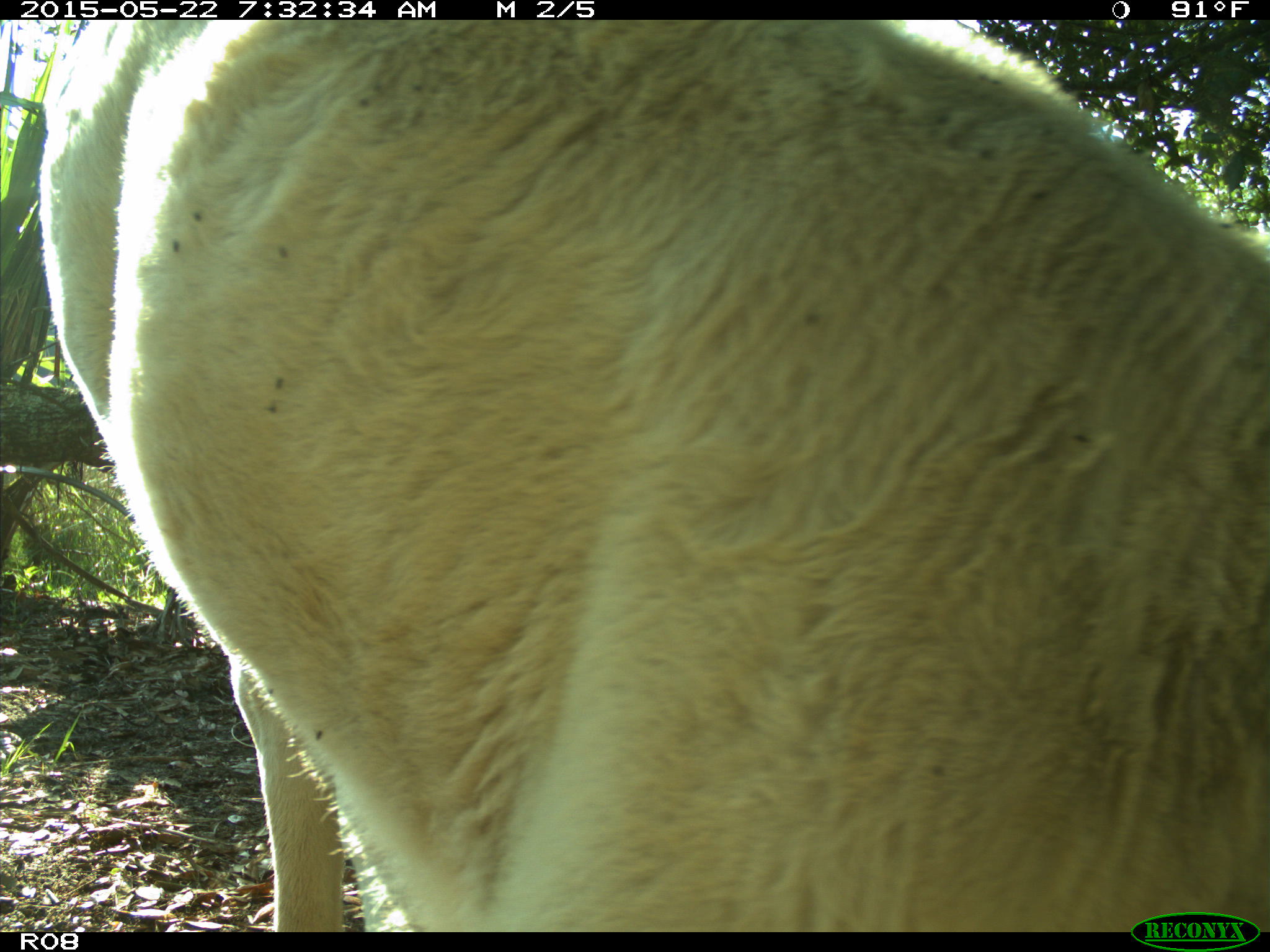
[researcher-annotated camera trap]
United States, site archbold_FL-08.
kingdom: Animalia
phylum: Chordata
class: Mammalia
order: Artiodactyla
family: Bovidae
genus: Bos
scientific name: Bos taurus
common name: domestic cow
Bos taurus (domestic cow).